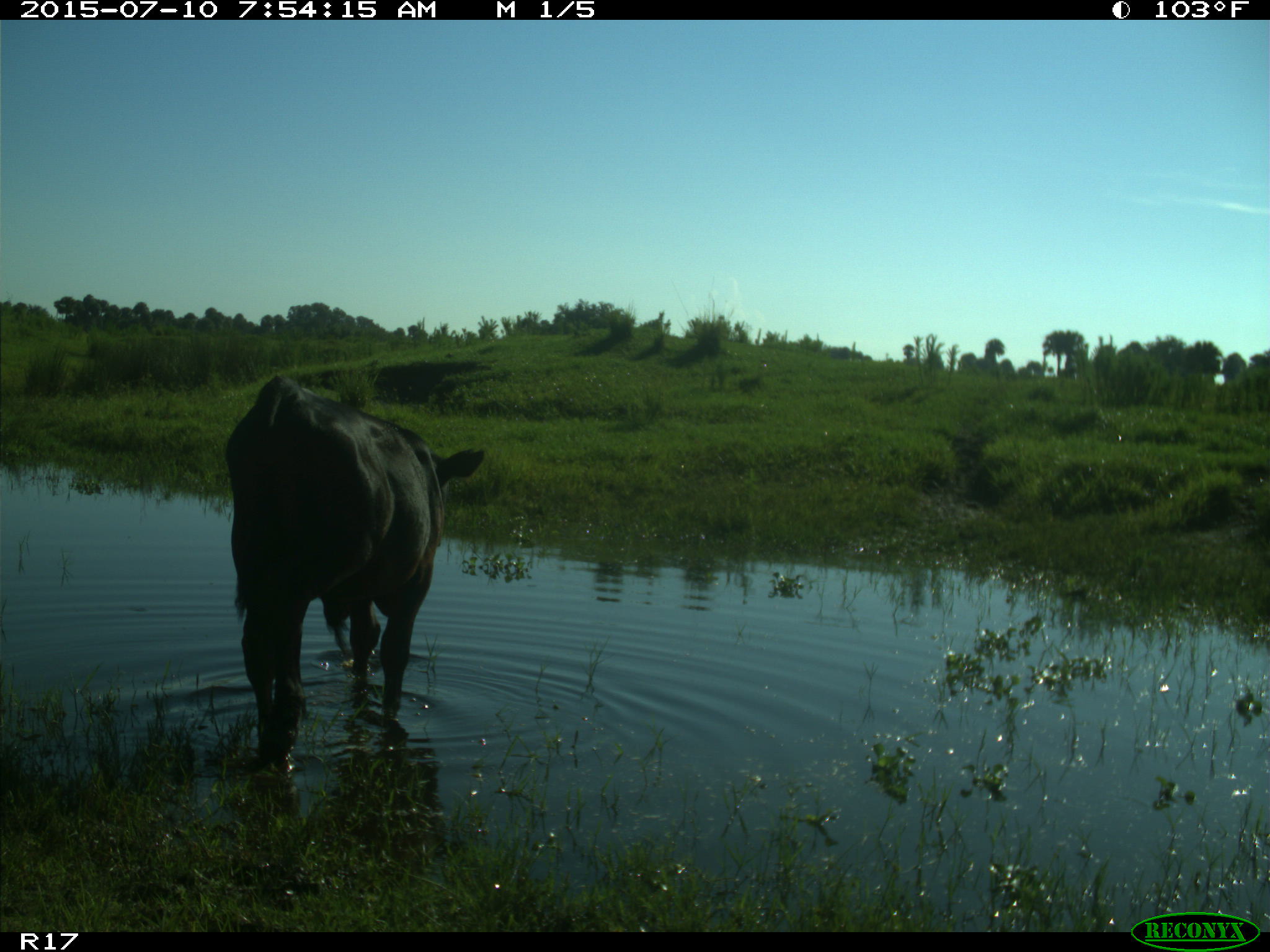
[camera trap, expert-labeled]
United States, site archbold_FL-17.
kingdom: Animalia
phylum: Chordata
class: Mammalia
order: Artiodactyla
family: Bovidae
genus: Bos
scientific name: Bos taurus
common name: domestic cow